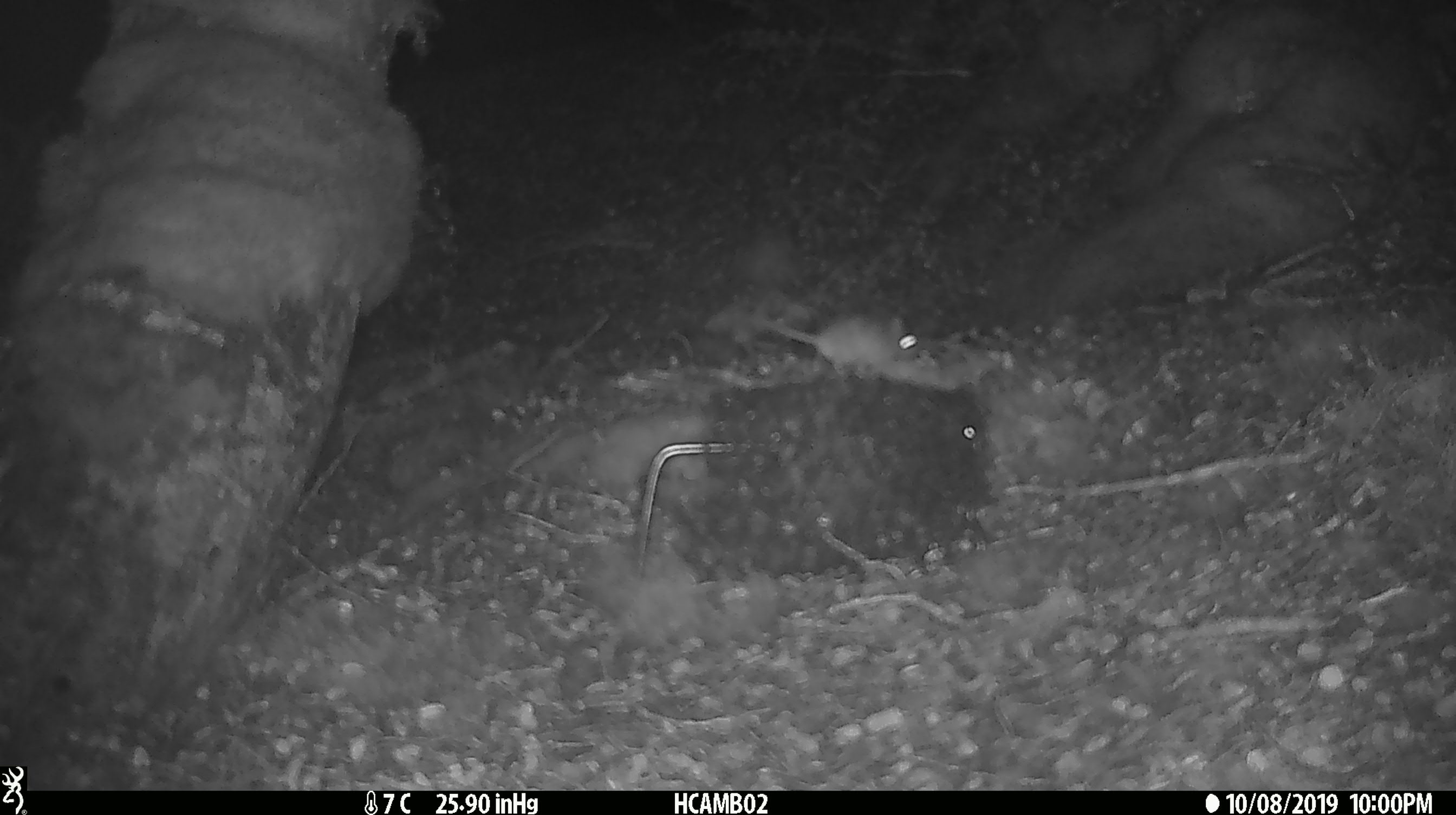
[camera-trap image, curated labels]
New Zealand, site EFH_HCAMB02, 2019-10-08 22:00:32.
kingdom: Animalia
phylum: Chordata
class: Mammalia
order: Rodentia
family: Muridae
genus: Mus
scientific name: Mus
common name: mouse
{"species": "mouse (Mus)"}